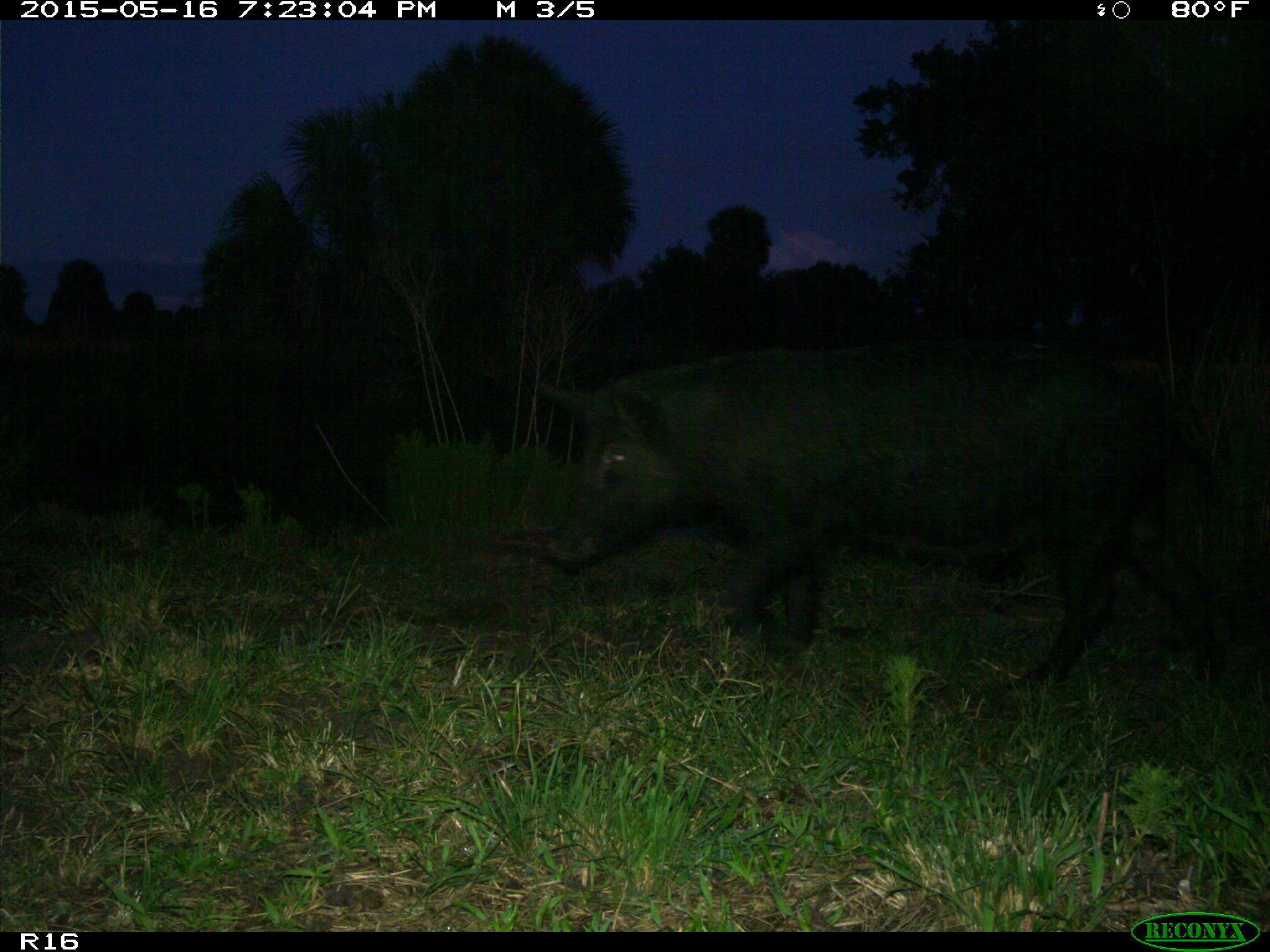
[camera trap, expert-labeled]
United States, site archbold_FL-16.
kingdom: Animalia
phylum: Chordata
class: Mammalia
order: Artiodactyla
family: Suidae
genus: Sus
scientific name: Sus scrofa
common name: wild boar